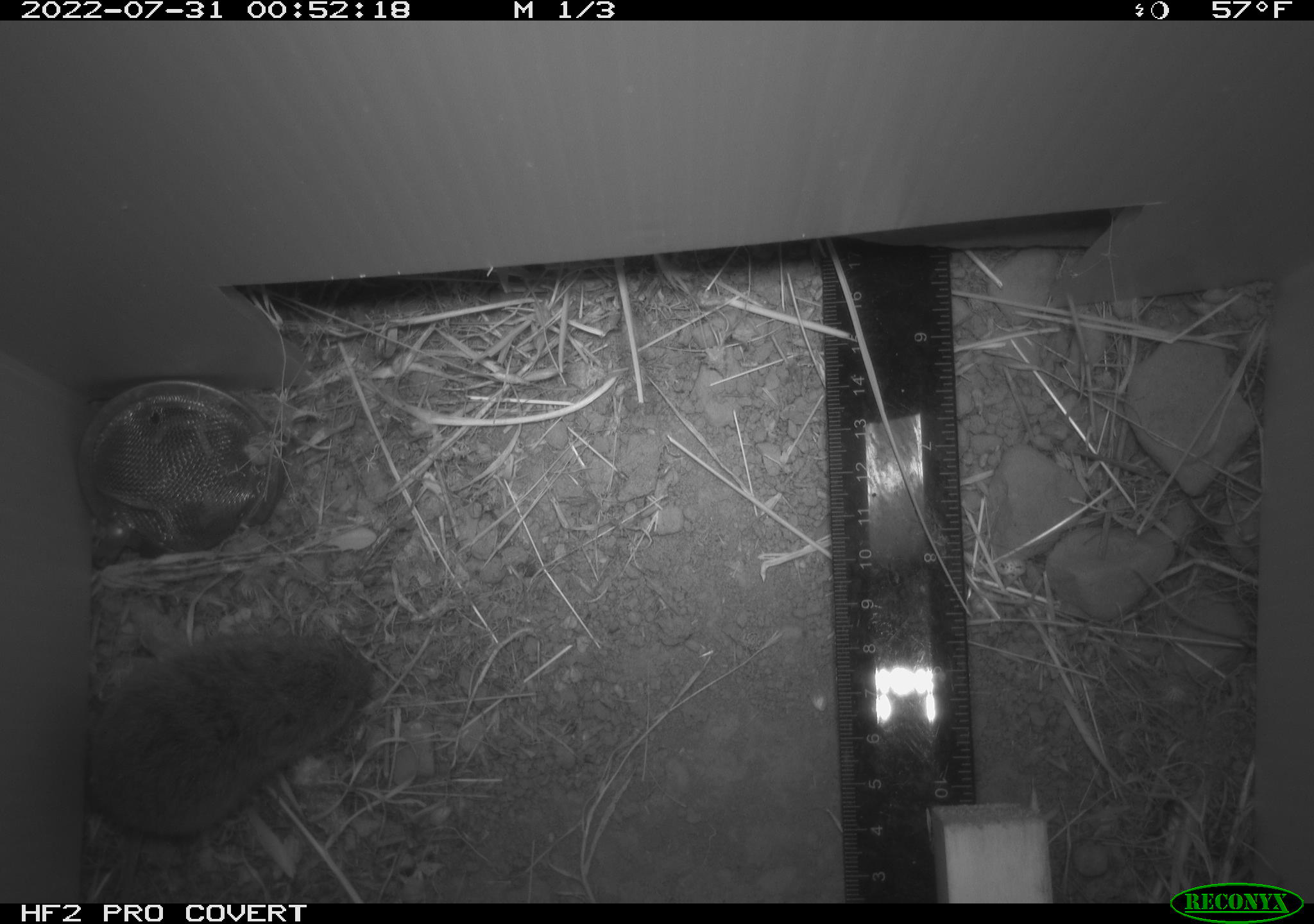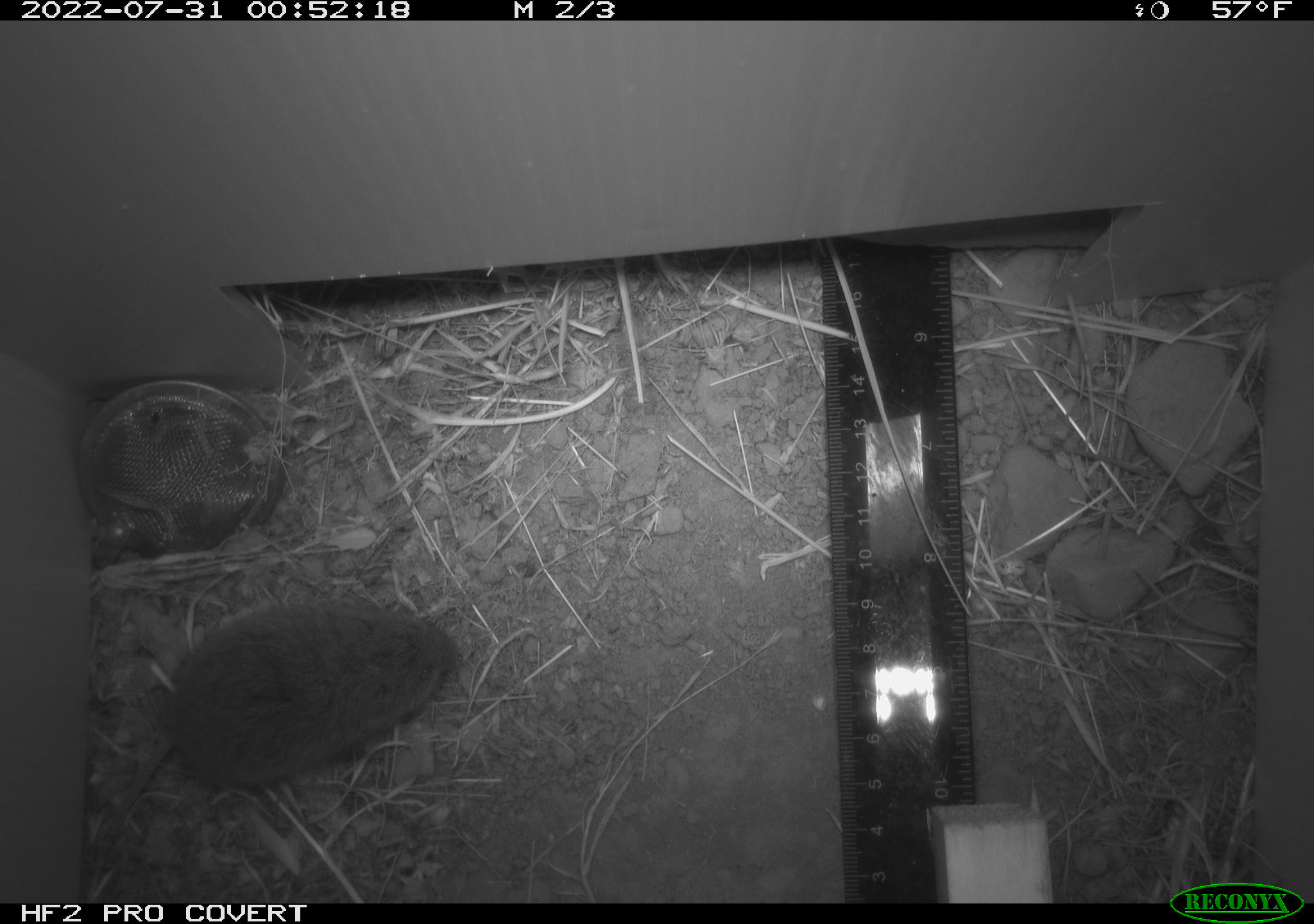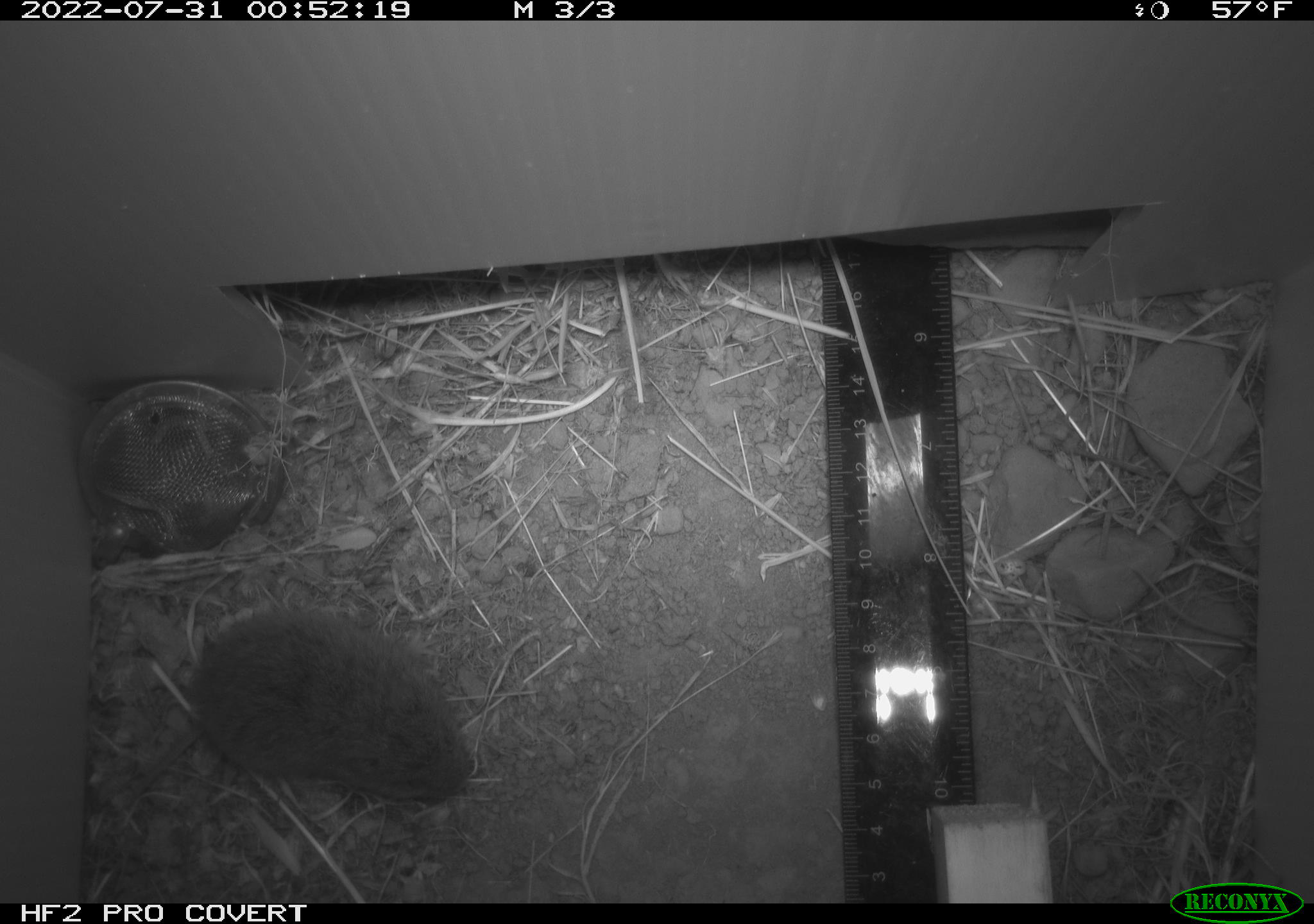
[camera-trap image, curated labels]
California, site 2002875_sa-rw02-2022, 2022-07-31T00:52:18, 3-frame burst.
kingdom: Animalia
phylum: Chordata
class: Mammalia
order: Rodentia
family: Cricetidae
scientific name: Arvicolinae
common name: voles, lemmings, and muskrats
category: arvicolinae subfamily